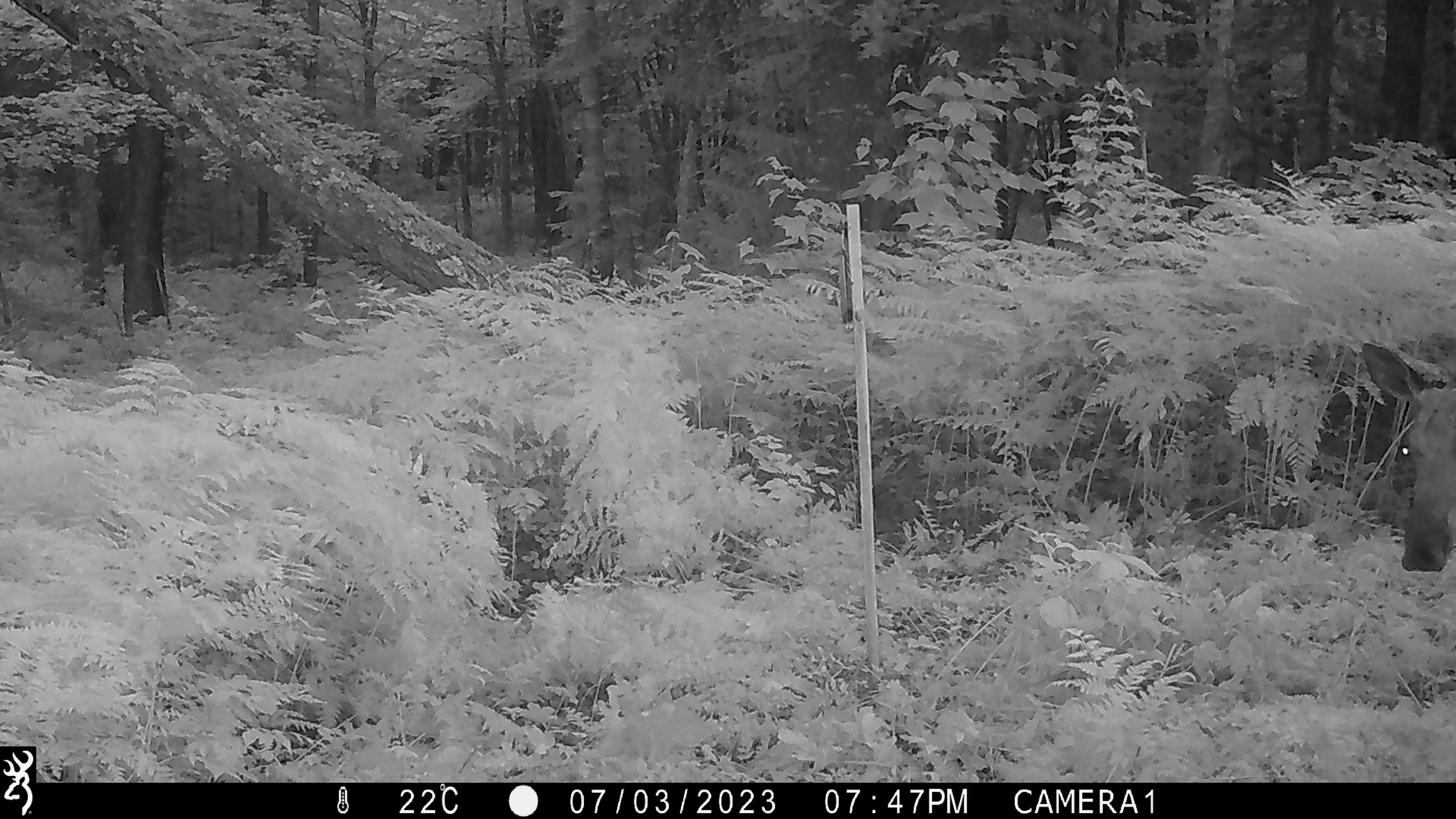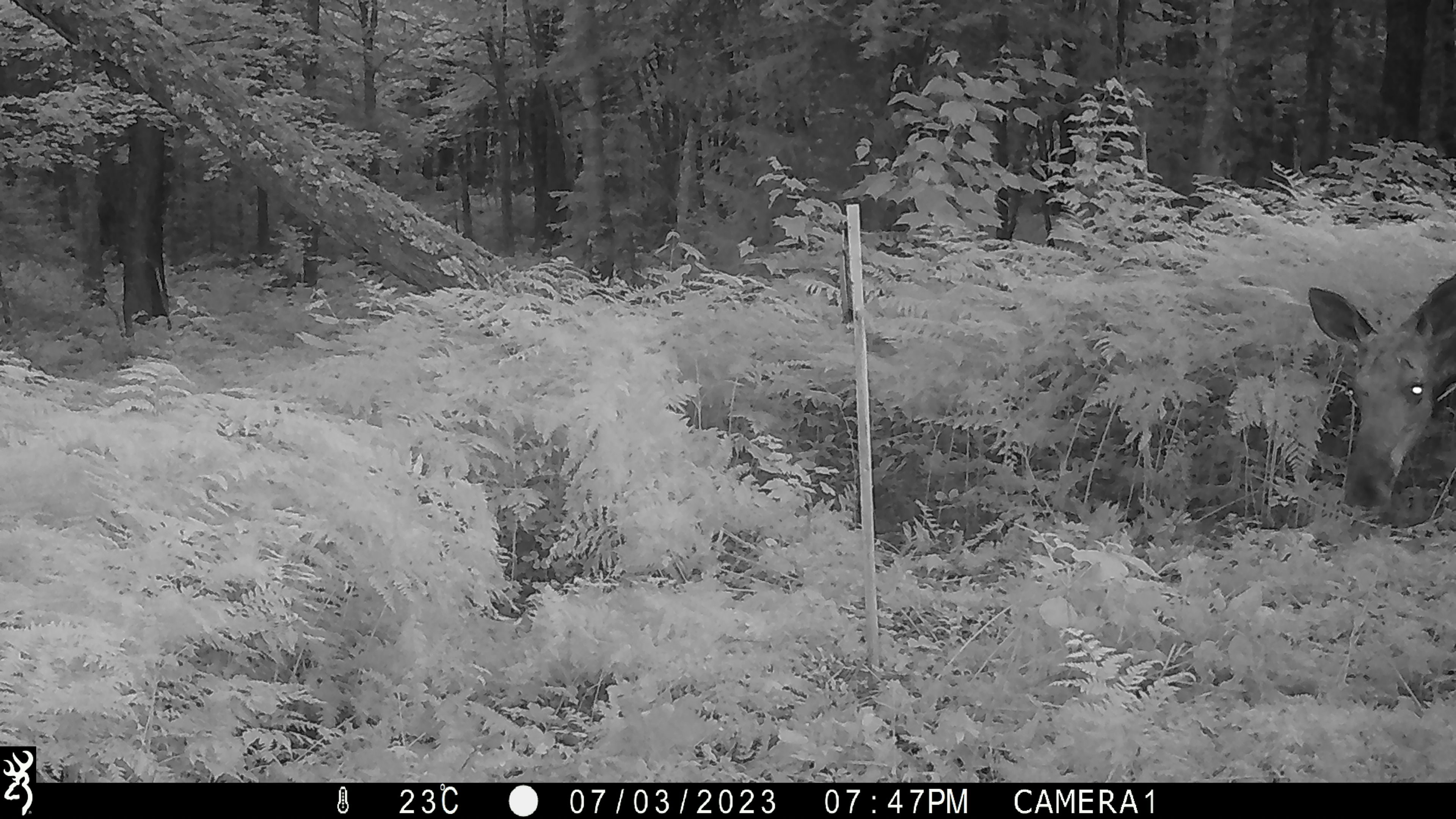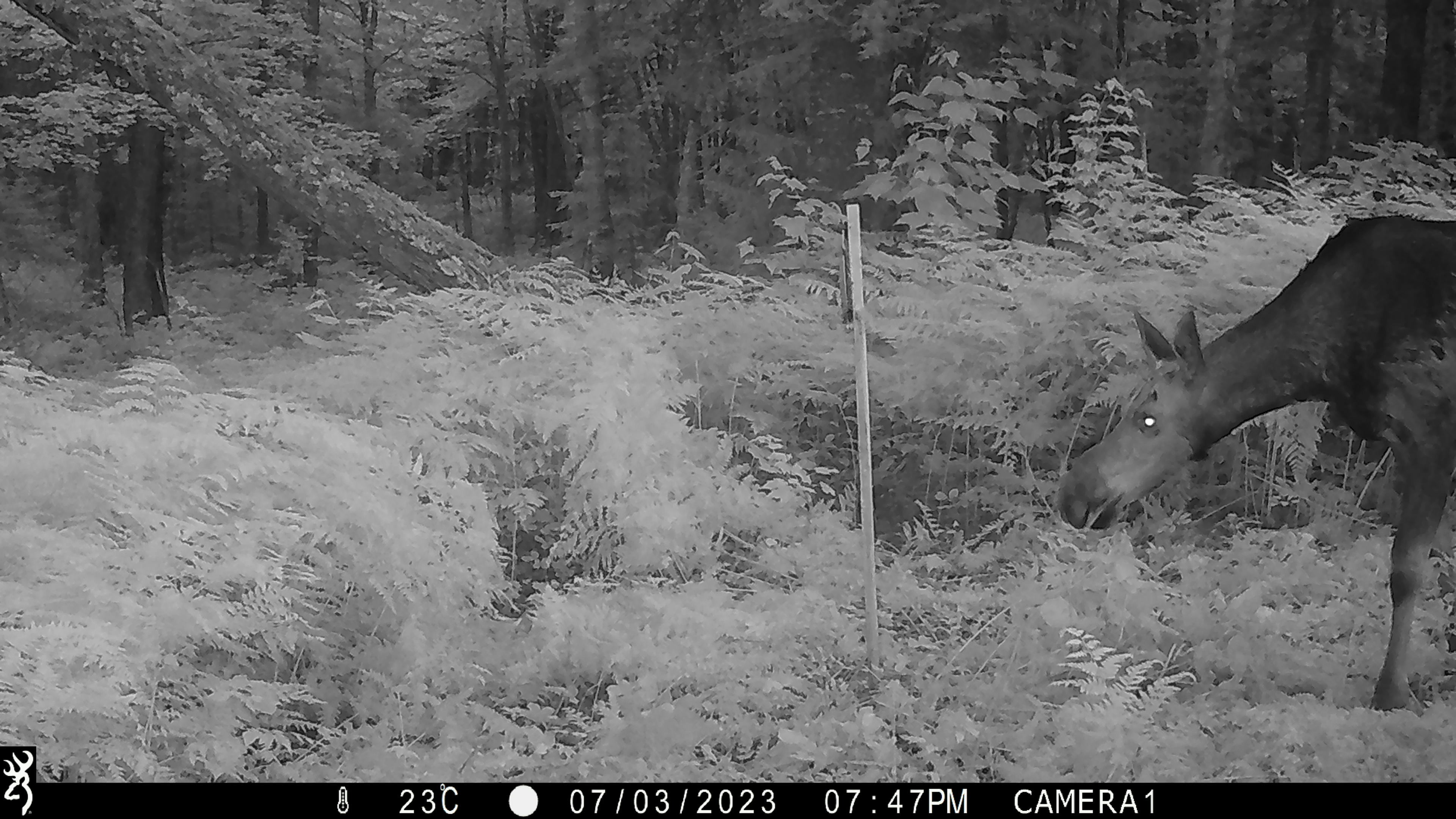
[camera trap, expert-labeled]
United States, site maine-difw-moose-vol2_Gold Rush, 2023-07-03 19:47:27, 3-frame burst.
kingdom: Animalia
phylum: Chordata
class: Mammalia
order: Artiodactyla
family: Cervidae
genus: Alces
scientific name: Alces alces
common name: moose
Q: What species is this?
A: Moose (Alces alces).